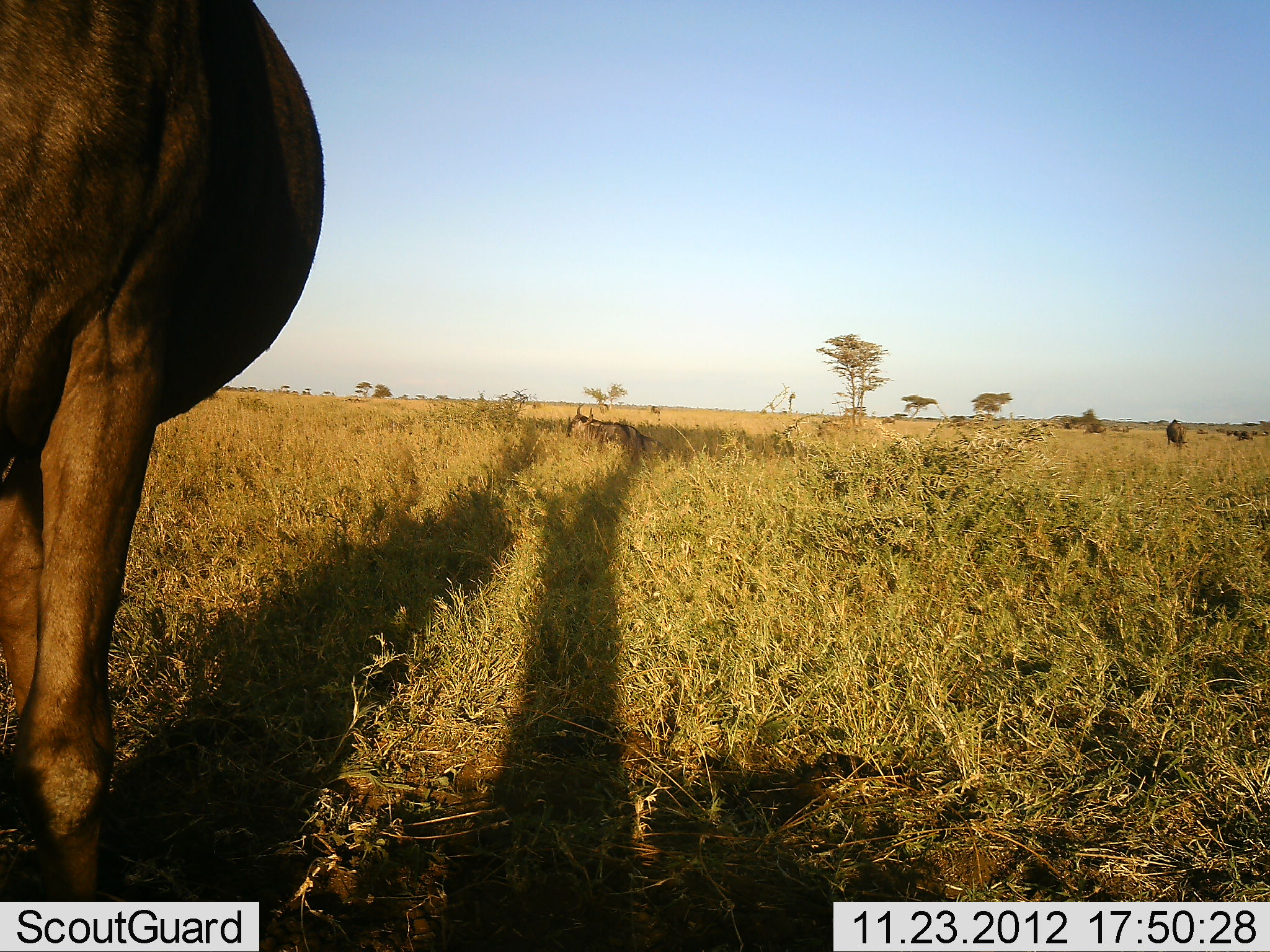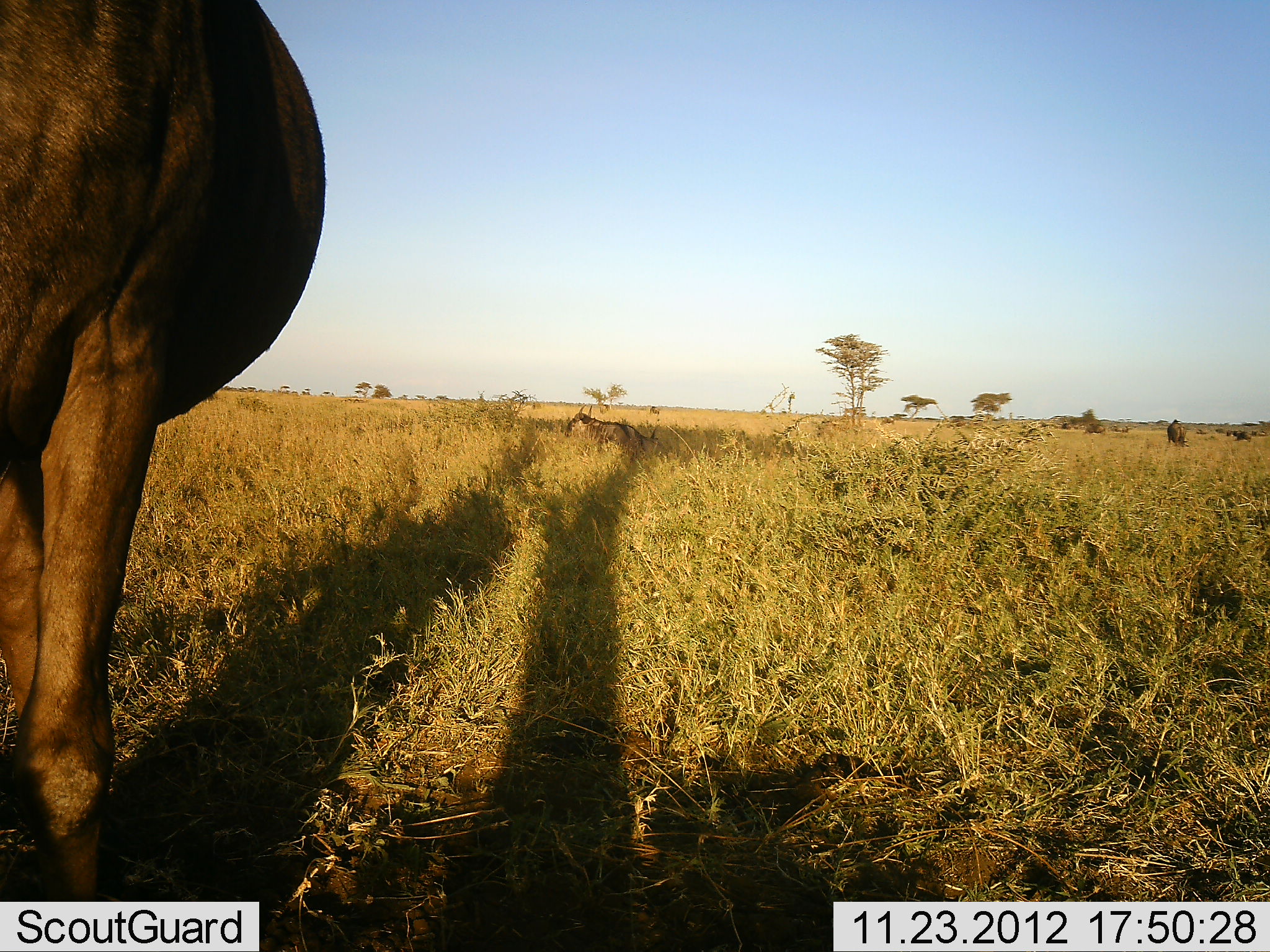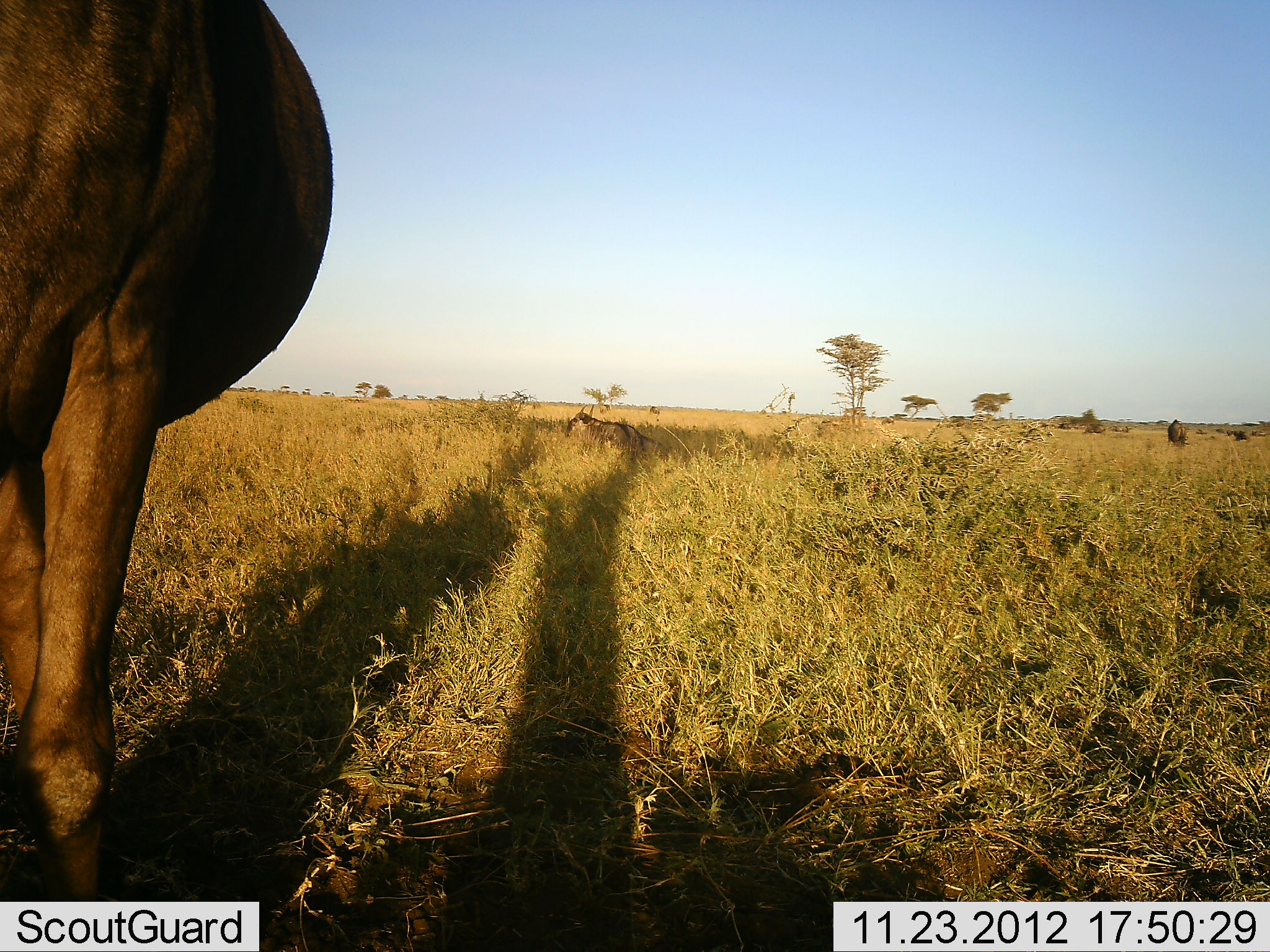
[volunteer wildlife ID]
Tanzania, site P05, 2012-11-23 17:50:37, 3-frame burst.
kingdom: Animalia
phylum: Chordata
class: Mammalia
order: Artiodactyla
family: Bovidae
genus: Connochaetes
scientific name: Connochaetes taurinus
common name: blue wildebeest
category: wildebeest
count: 4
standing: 80%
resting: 30%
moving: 0%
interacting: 0%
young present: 0%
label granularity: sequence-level